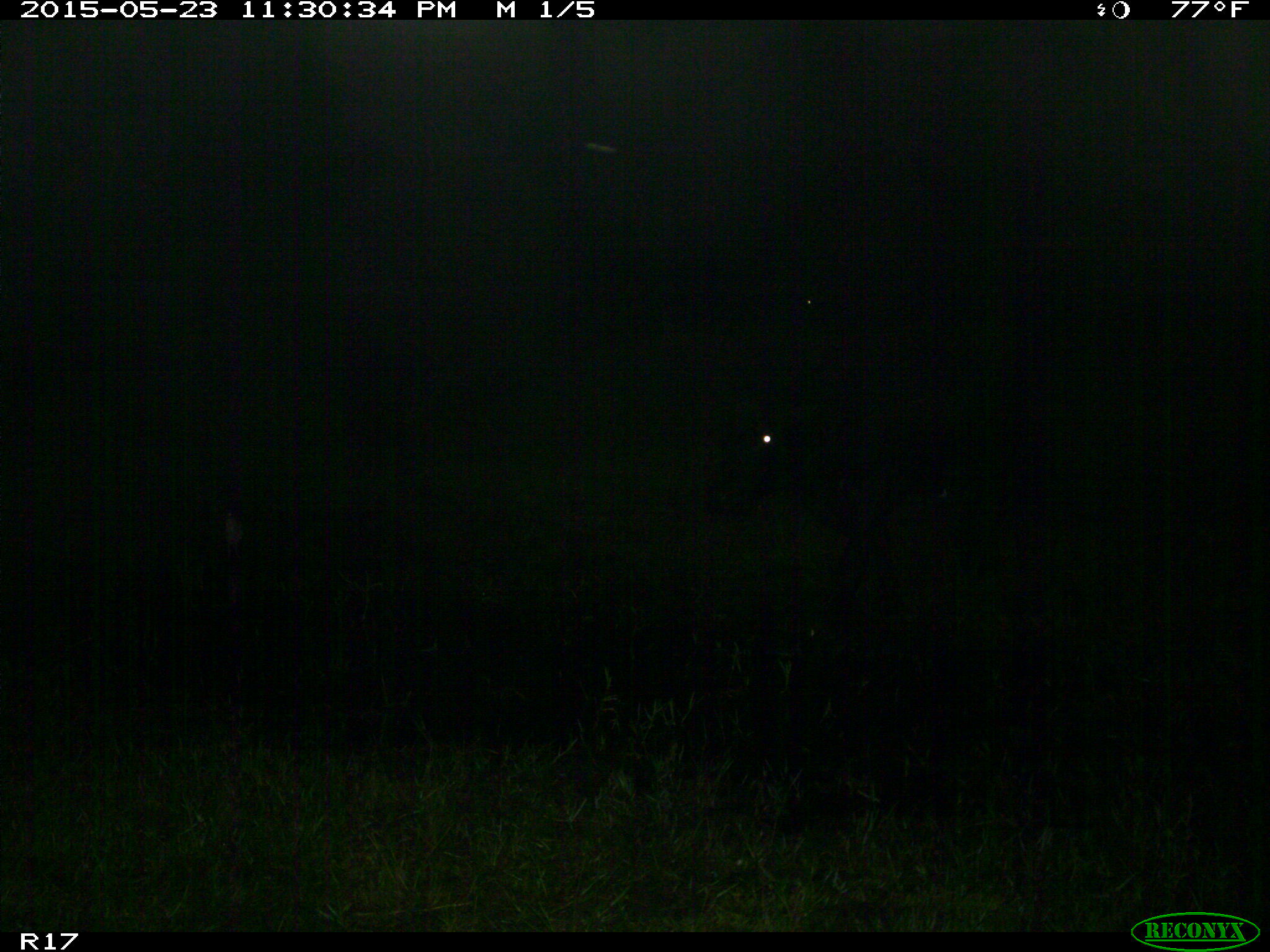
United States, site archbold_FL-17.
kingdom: Animalia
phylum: Chordata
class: Mammalia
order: Artiodactyla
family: Bovidae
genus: Bos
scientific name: Bos taurus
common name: domestic cow